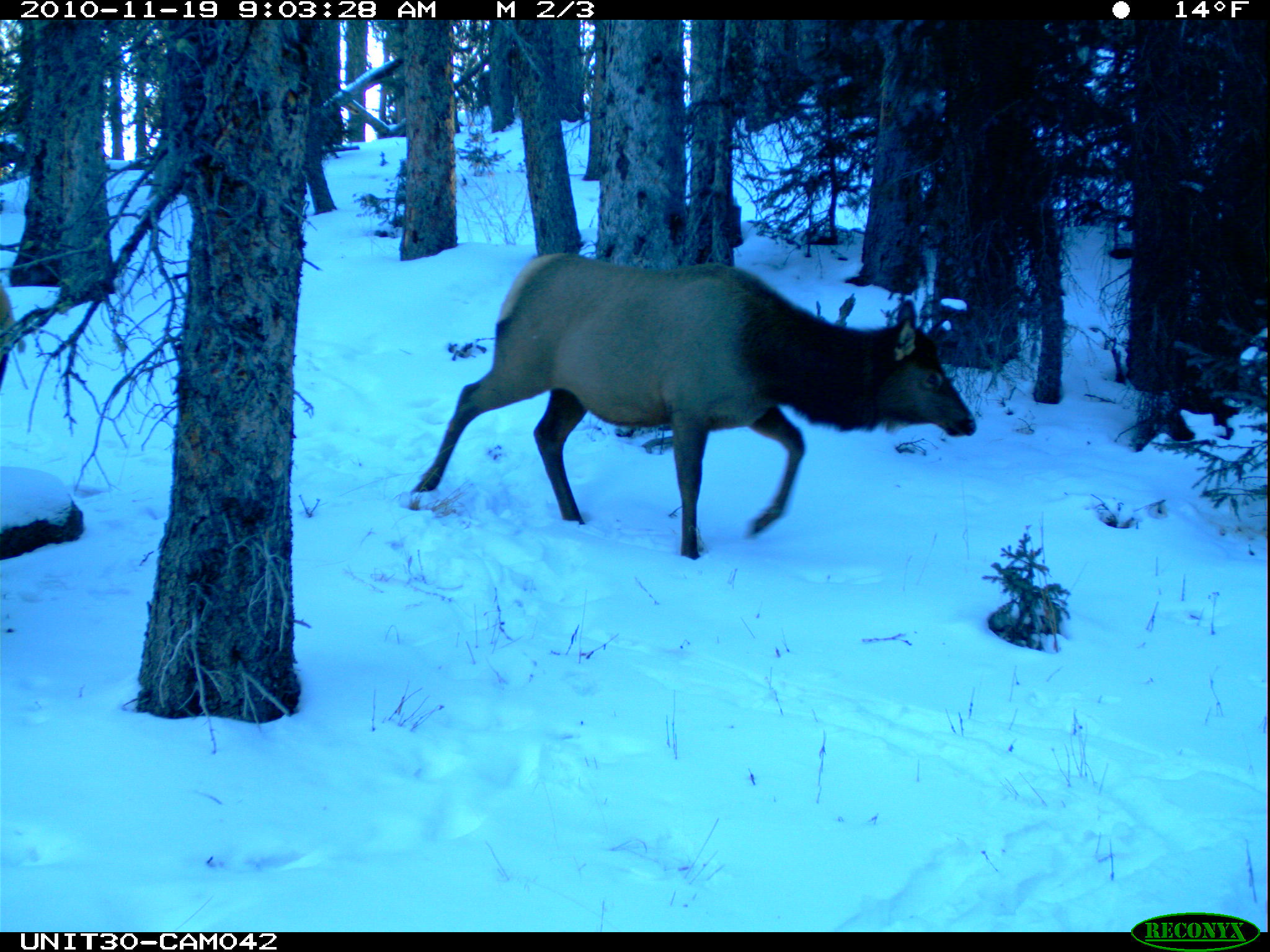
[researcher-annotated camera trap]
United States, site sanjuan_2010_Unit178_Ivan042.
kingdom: Animalia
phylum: Chordata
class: Mammalia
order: Artiodactyla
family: Cervidae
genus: Cervus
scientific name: Cervus elaphus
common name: red deer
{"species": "Cervus elaphus (red deer)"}